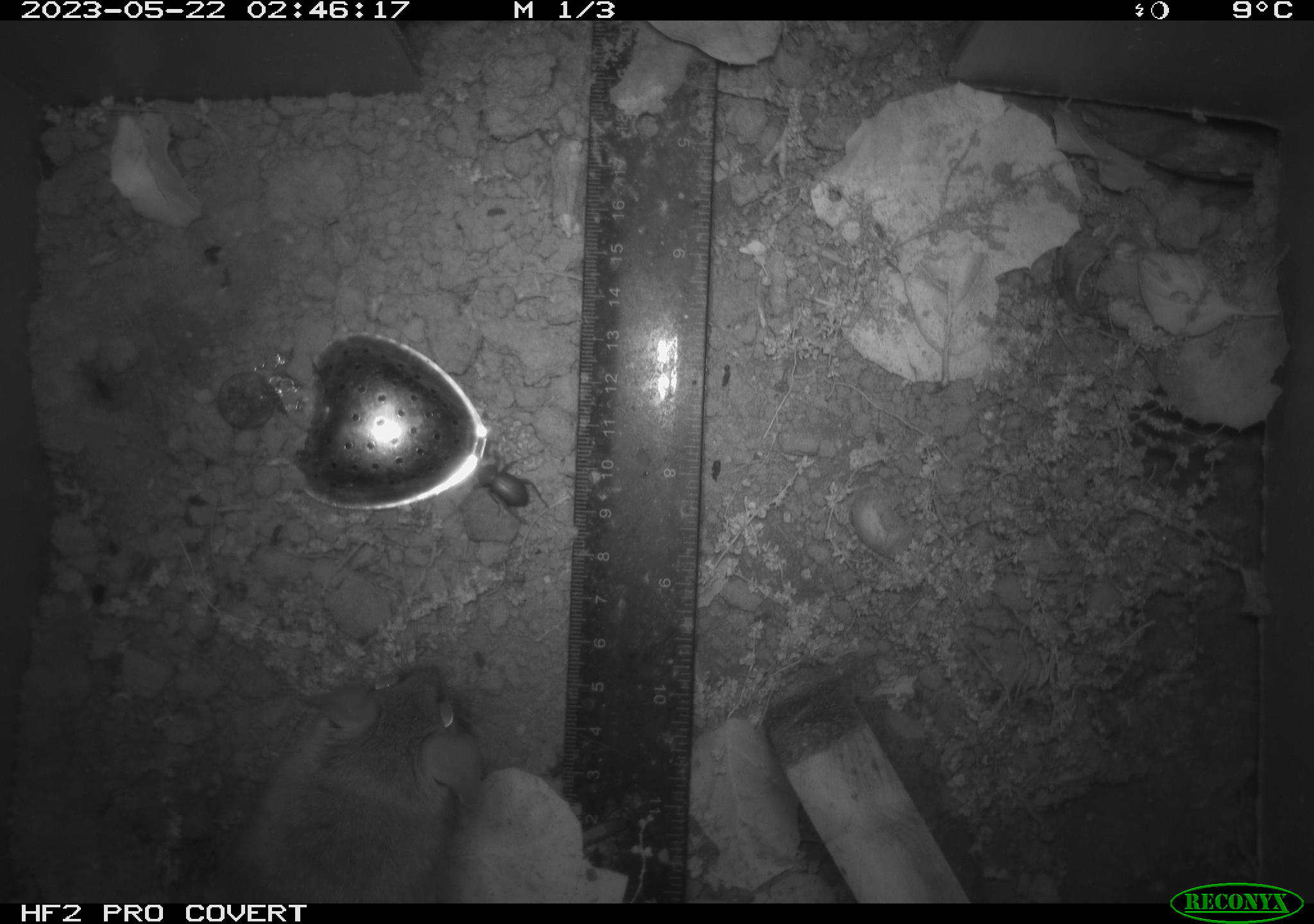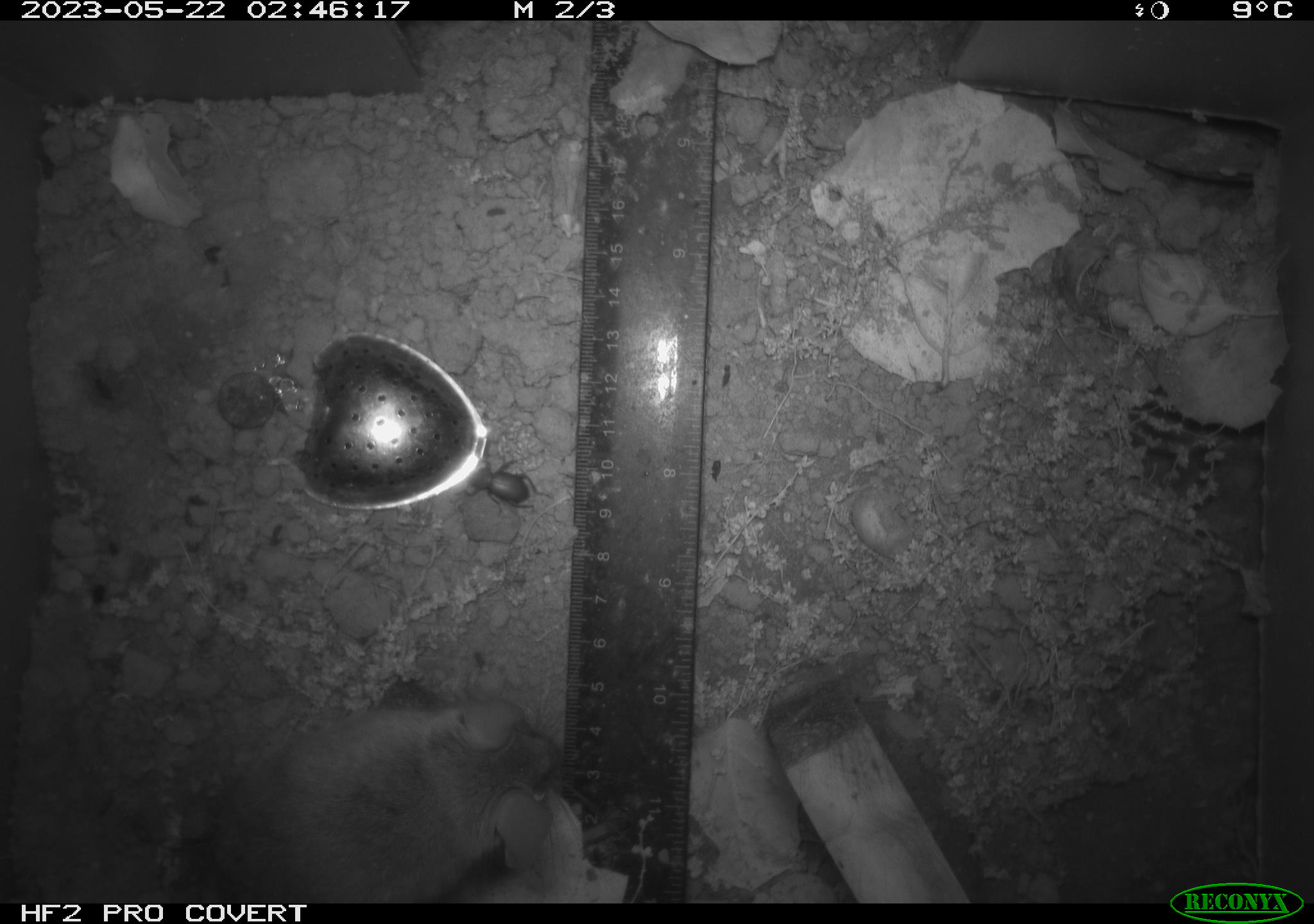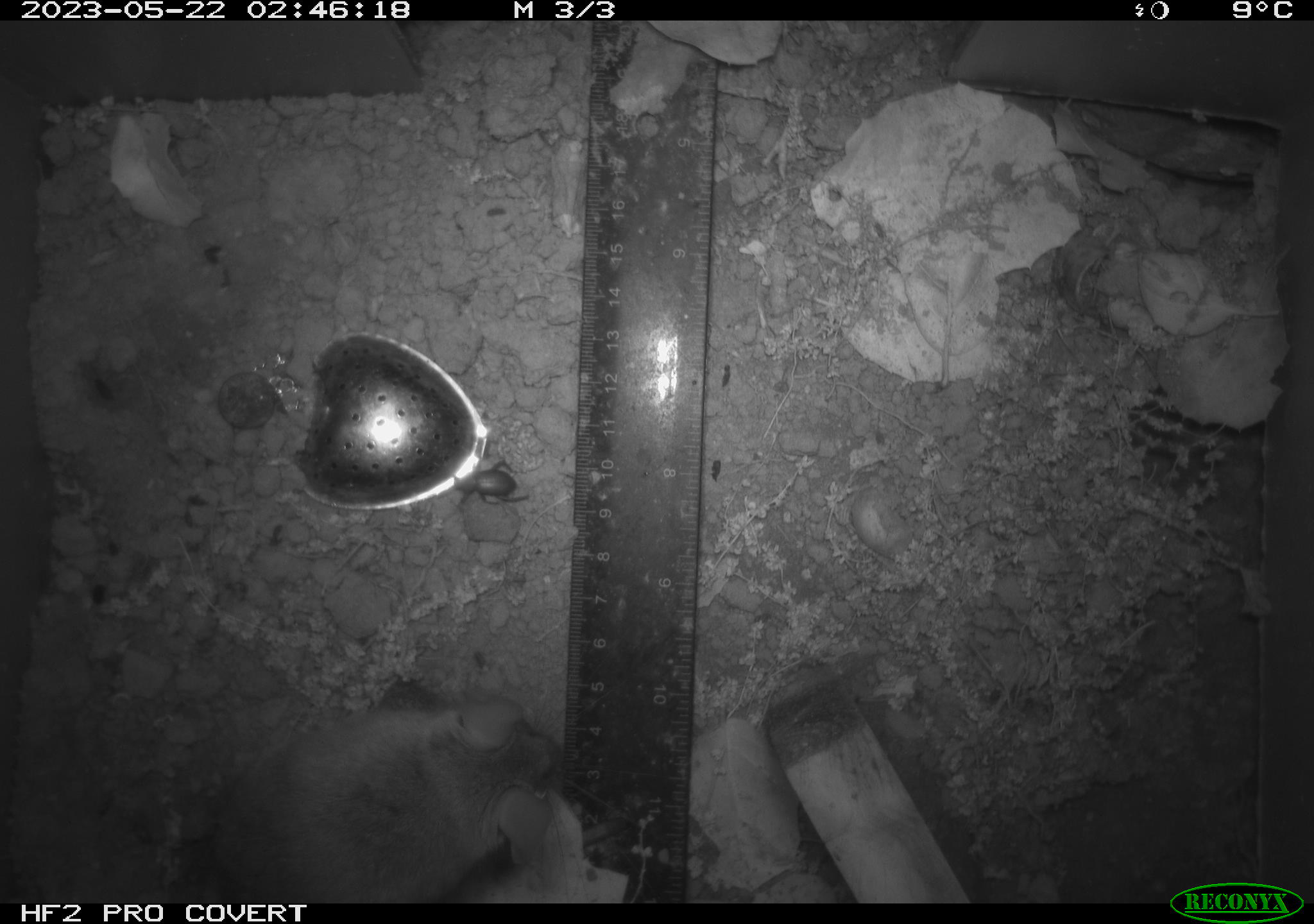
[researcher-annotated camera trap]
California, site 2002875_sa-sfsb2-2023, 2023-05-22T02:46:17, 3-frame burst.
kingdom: Animalia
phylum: Chordata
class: Mammalia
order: Rodentia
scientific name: Rodentia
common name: mouse species